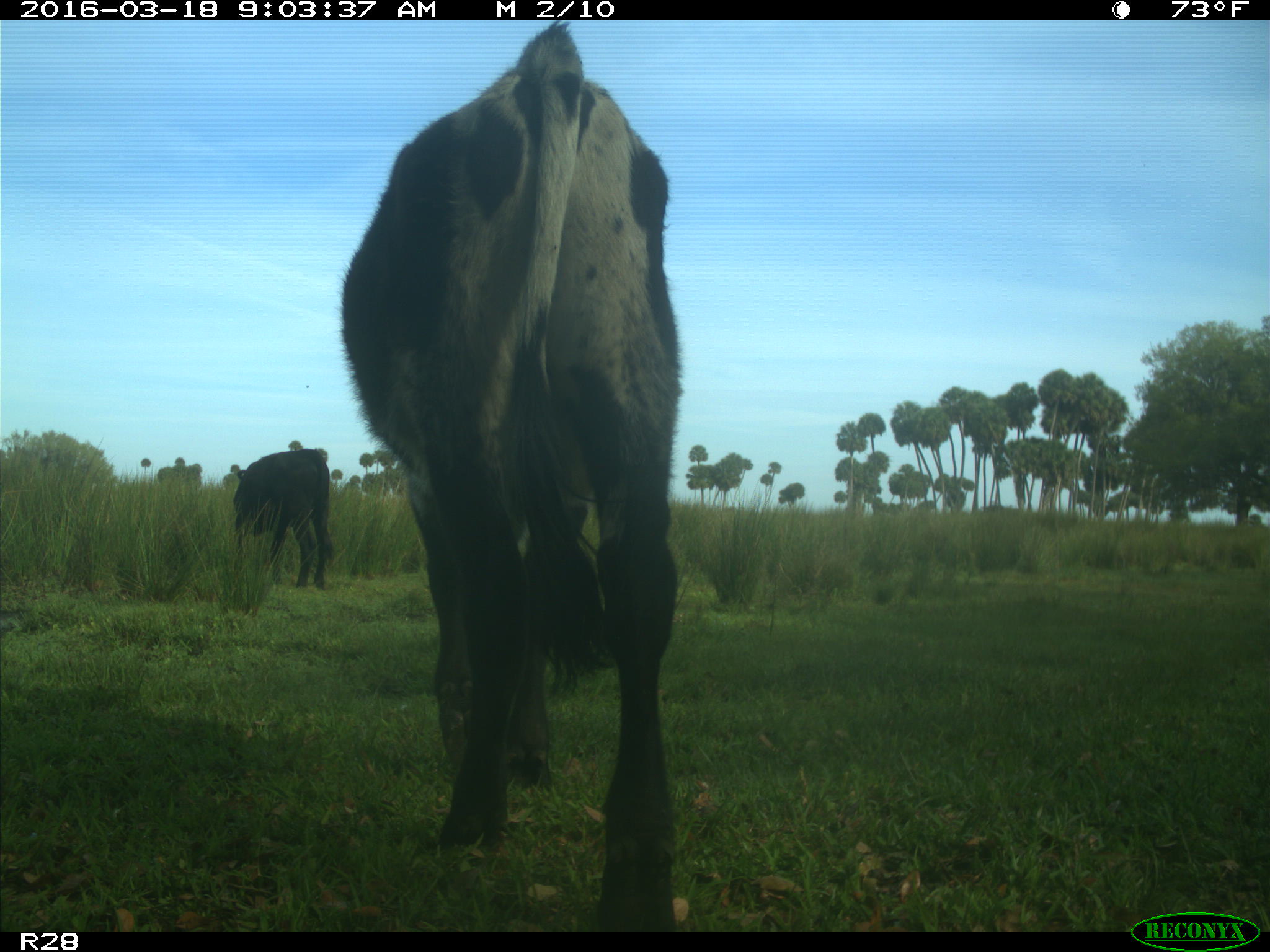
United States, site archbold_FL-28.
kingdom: Animalia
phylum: Chordata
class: Mammalia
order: Artiodactyla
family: Bovidae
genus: Bos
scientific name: Bos taurus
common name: domestic cow